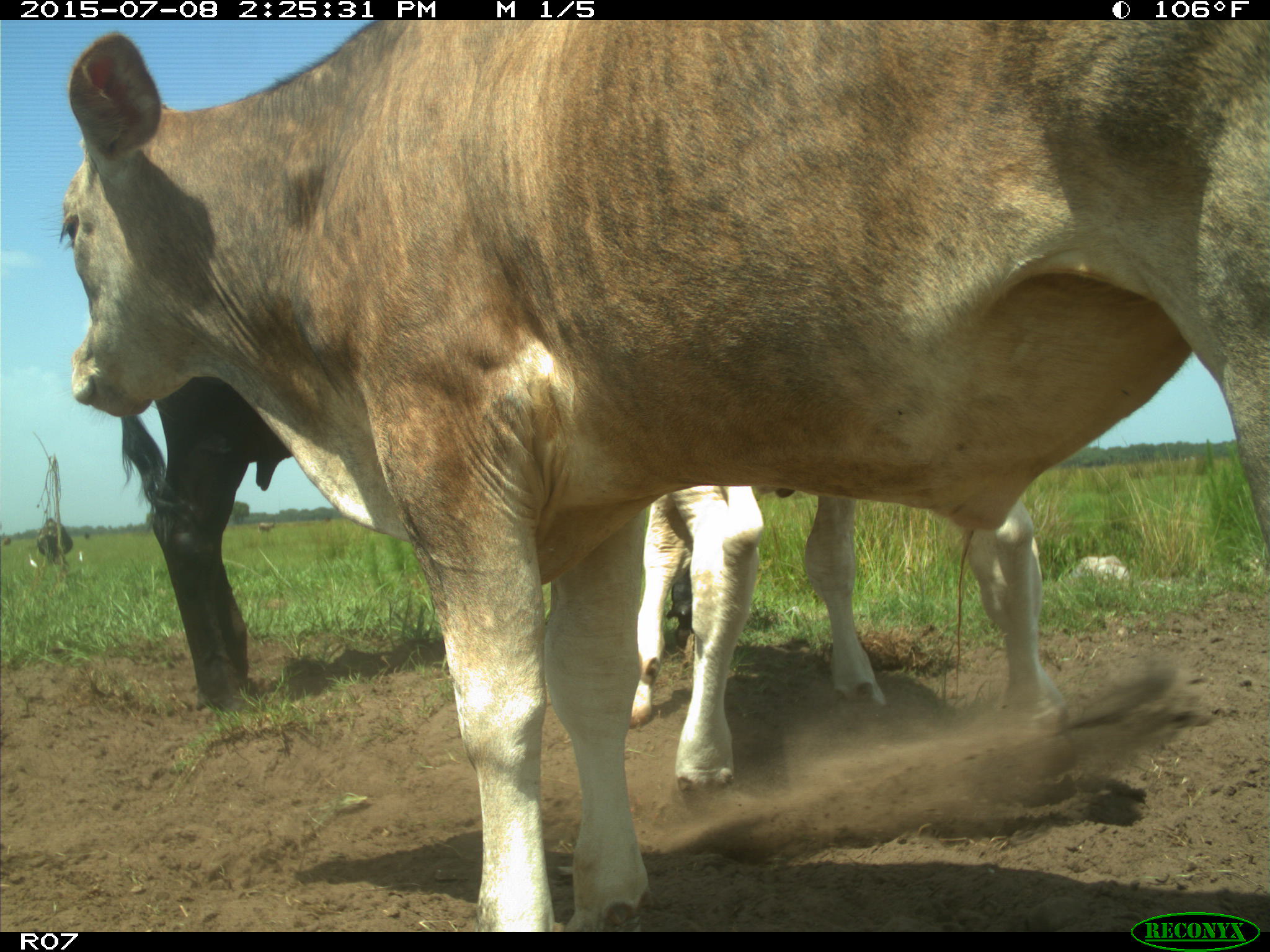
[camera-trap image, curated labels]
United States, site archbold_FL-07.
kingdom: Animalia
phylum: Chordata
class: Mammalia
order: Artiodactyla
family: Bovidae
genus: Bos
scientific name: Bos taurus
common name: domestic cow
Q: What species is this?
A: Bos taurus (domestic cow).